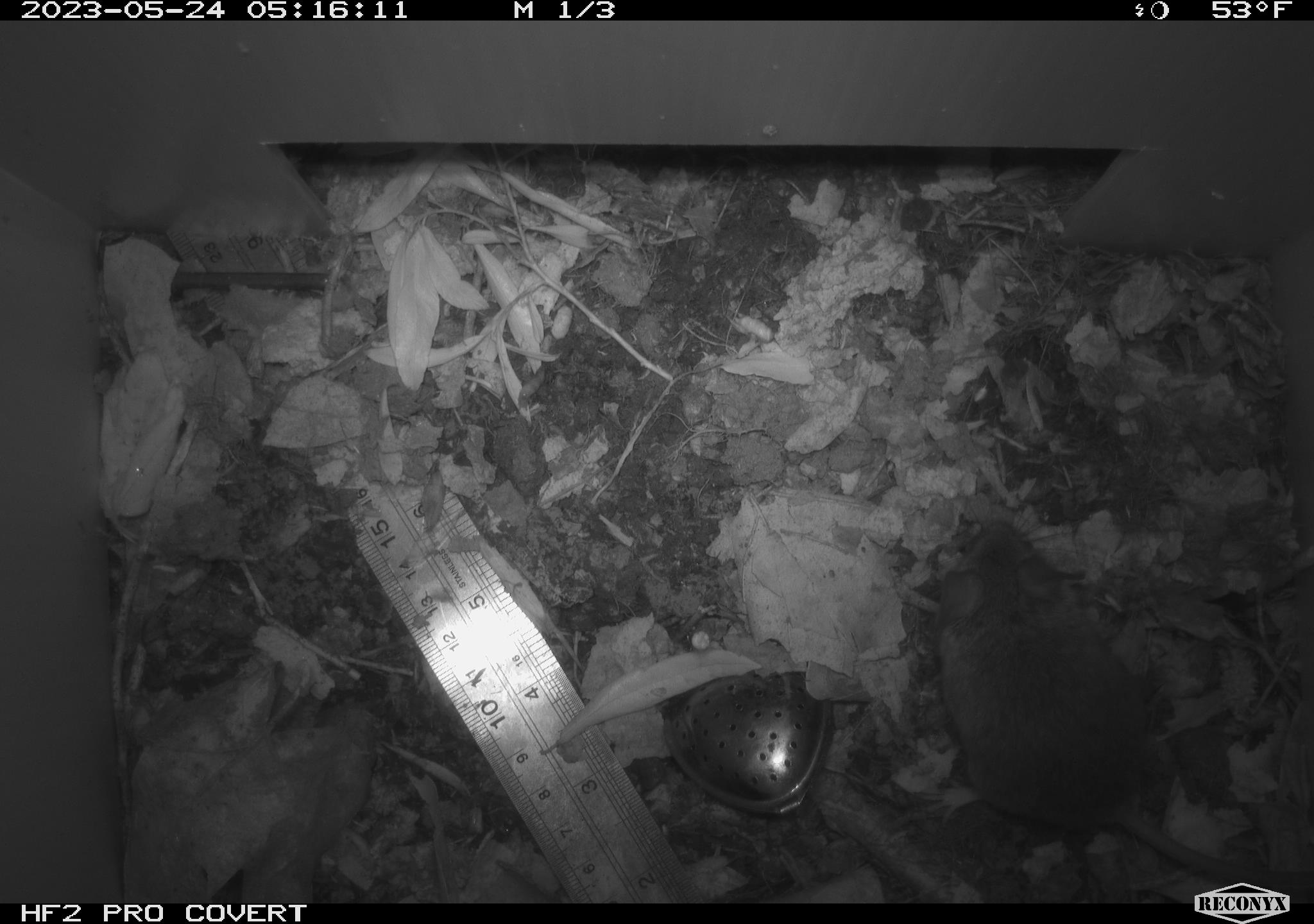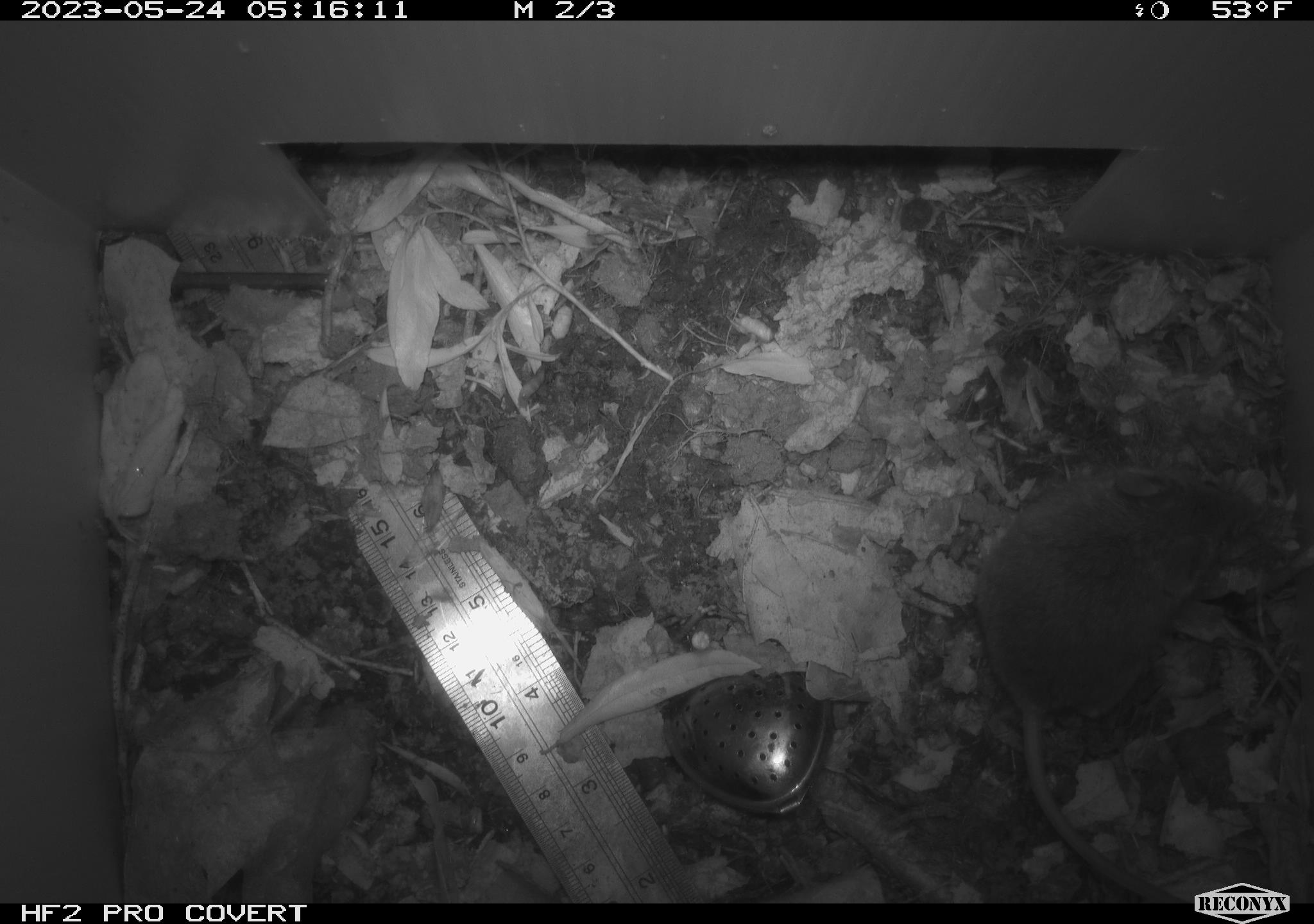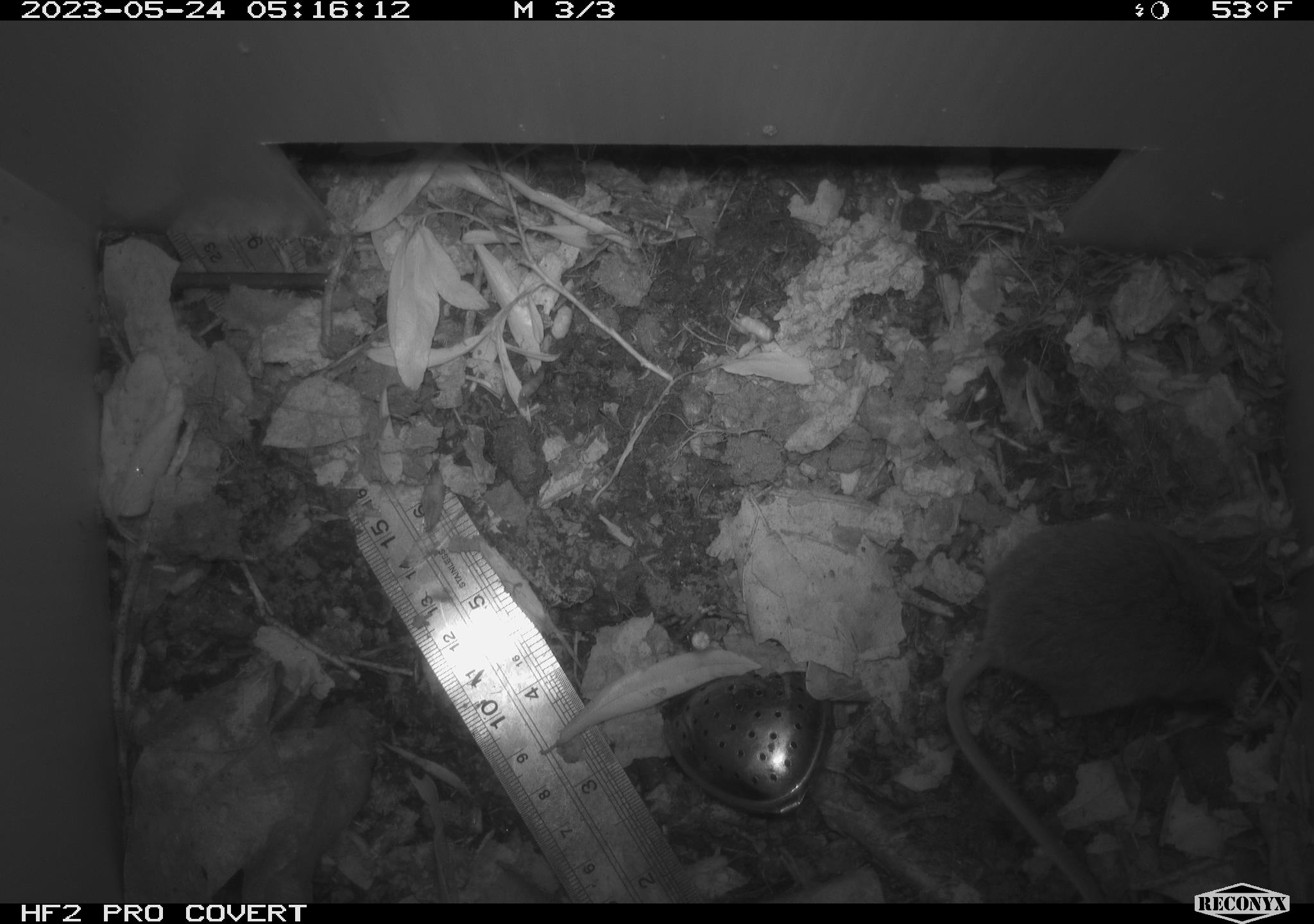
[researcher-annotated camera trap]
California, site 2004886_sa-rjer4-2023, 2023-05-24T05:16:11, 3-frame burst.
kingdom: Animalia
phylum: Chordata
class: Mammalia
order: Rodentia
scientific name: Rodentia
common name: mouse species